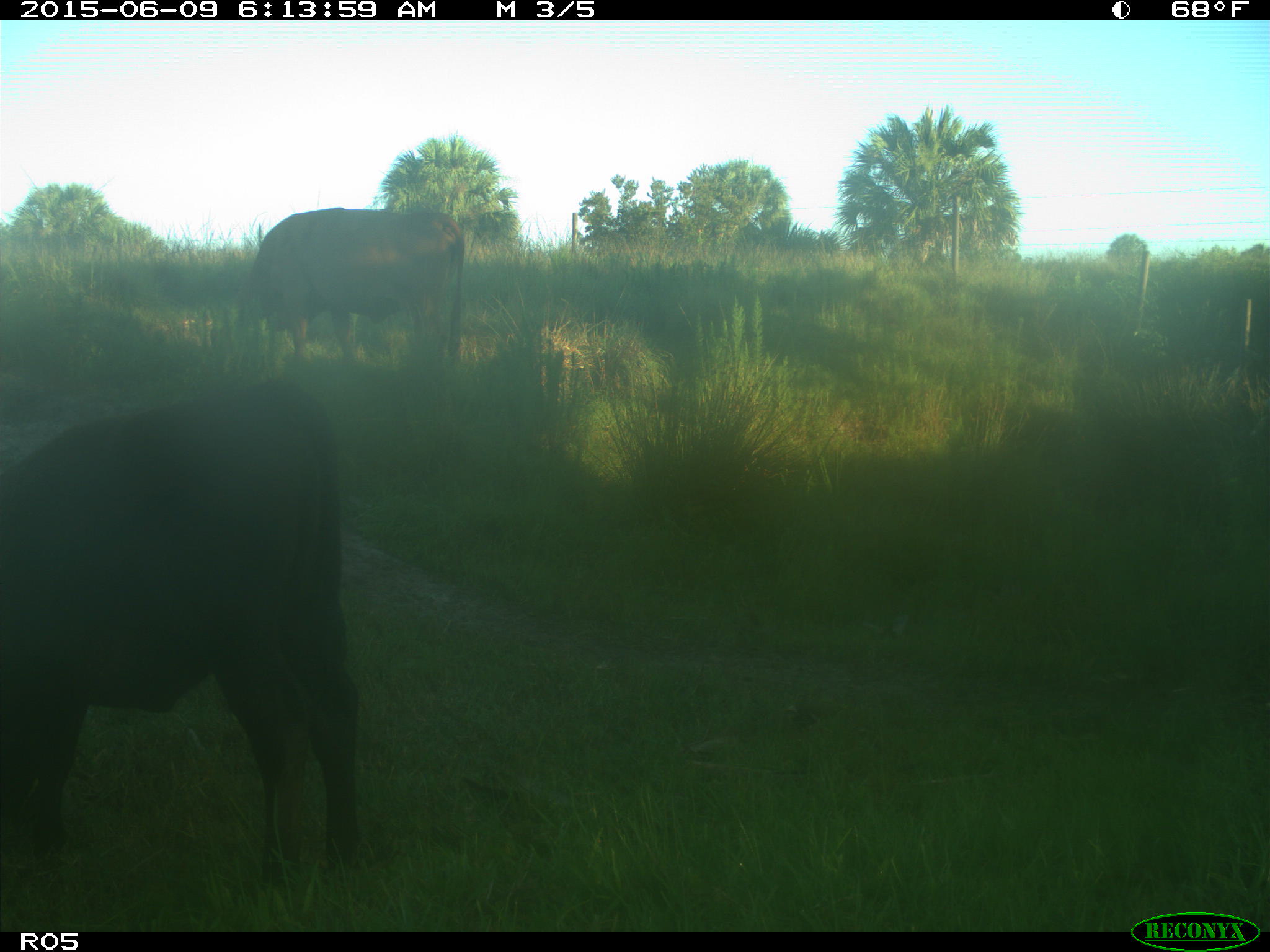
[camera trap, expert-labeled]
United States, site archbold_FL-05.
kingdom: Animalia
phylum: Chordata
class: Mammalia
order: Artiodactyla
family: Bovidae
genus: Bos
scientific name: Bos taurus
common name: domestic cow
Bos taurus (domestic cow).